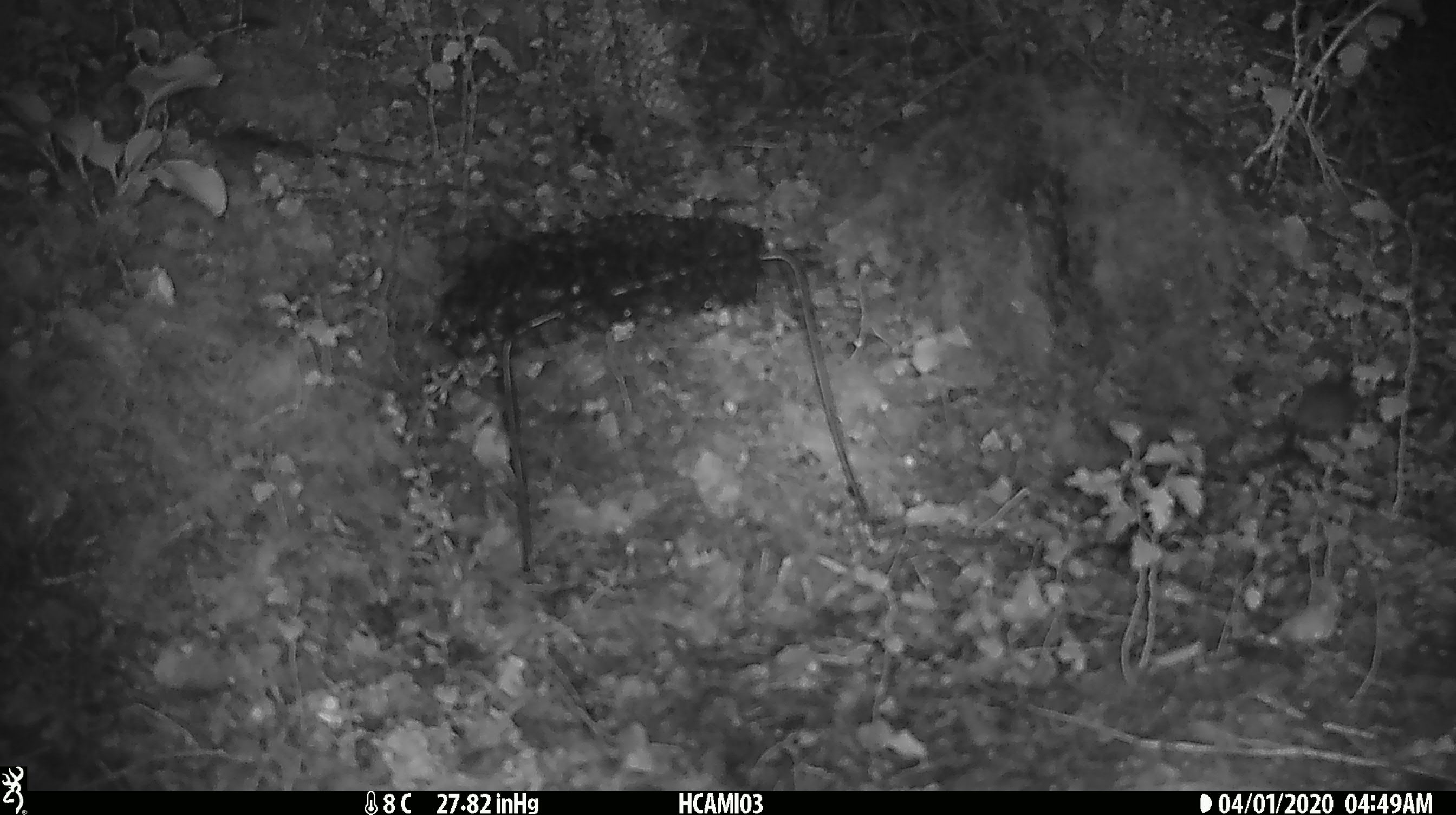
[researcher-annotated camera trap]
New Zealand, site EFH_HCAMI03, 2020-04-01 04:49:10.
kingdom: Animalia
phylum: Chordata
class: Mammalia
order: Rodentia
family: Muridae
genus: Mus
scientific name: Mus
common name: mouse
Mouse (Mus).